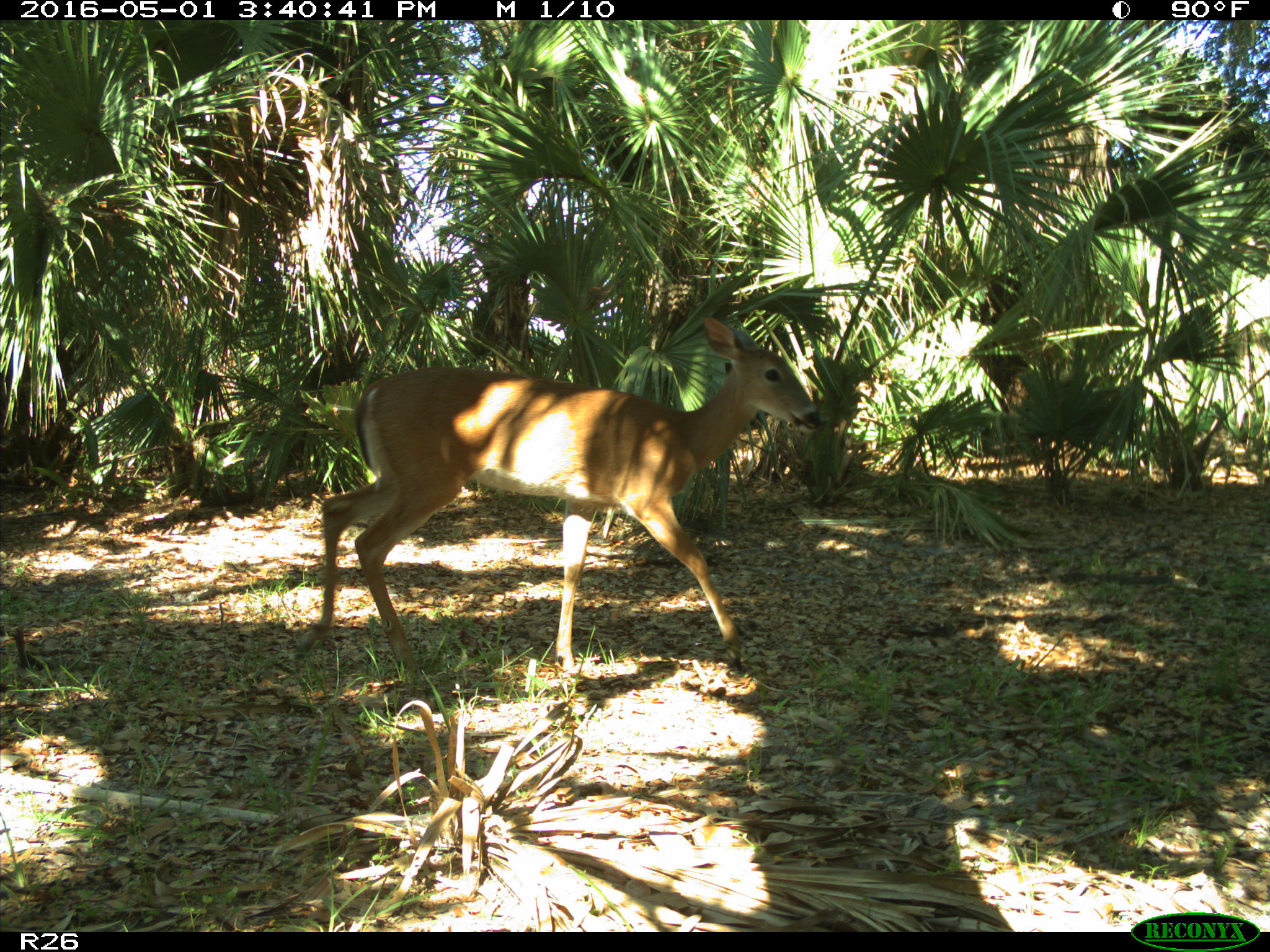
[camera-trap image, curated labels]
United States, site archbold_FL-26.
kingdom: Animalia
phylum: Chordata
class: Mammalia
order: Artiodactyla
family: Cervidae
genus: Odocoileus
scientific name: Odocoileus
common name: deer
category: unidentified deer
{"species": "unidentified deer (deer) (Odocoileus)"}